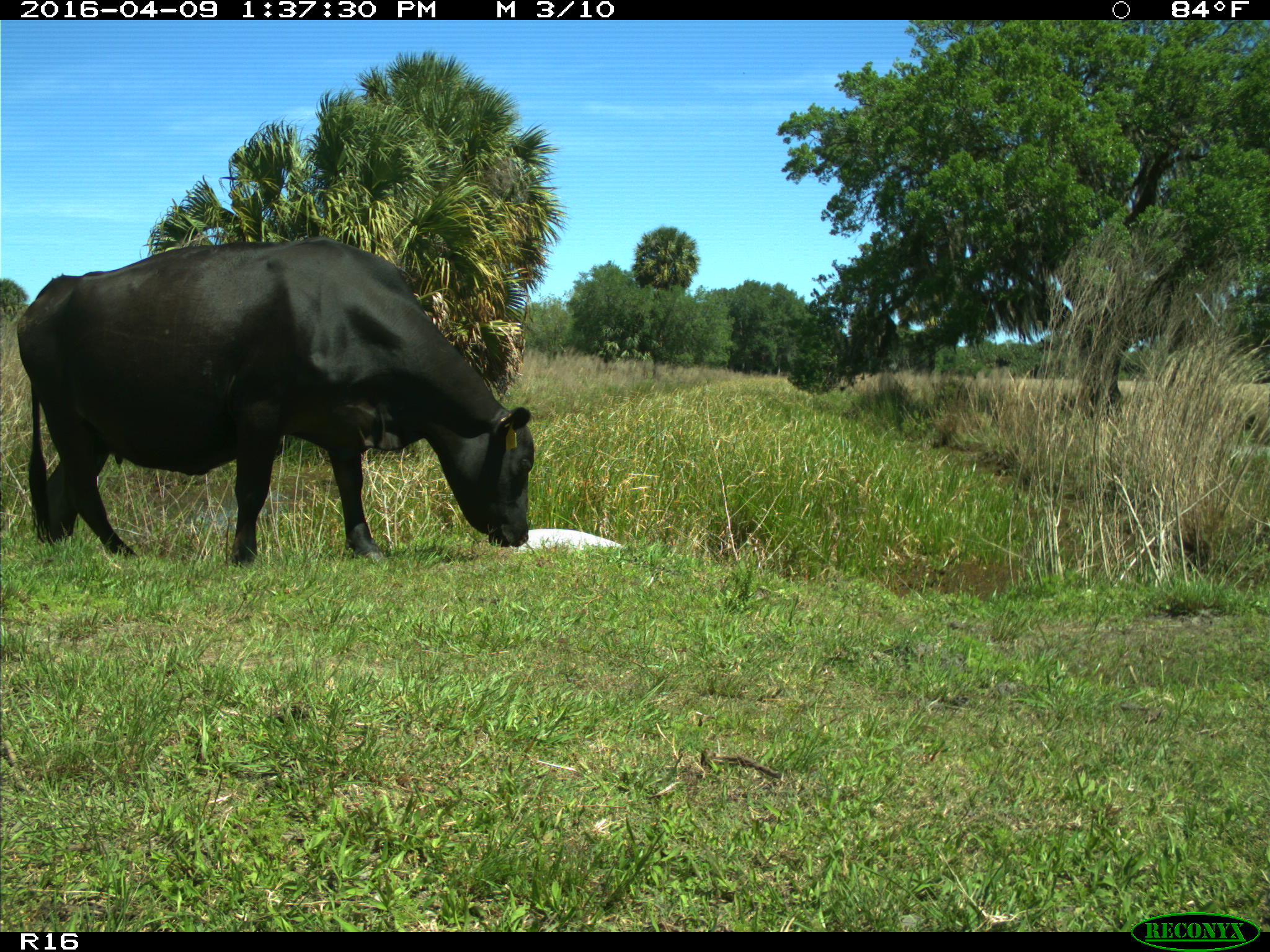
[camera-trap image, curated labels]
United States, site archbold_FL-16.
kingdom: Animalia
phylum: Chordata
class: Mammalia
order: Artiodactyla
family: Bovidae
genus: Bos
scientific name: Bos taurus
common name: domestic cow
Bos taurus (domestic cow).